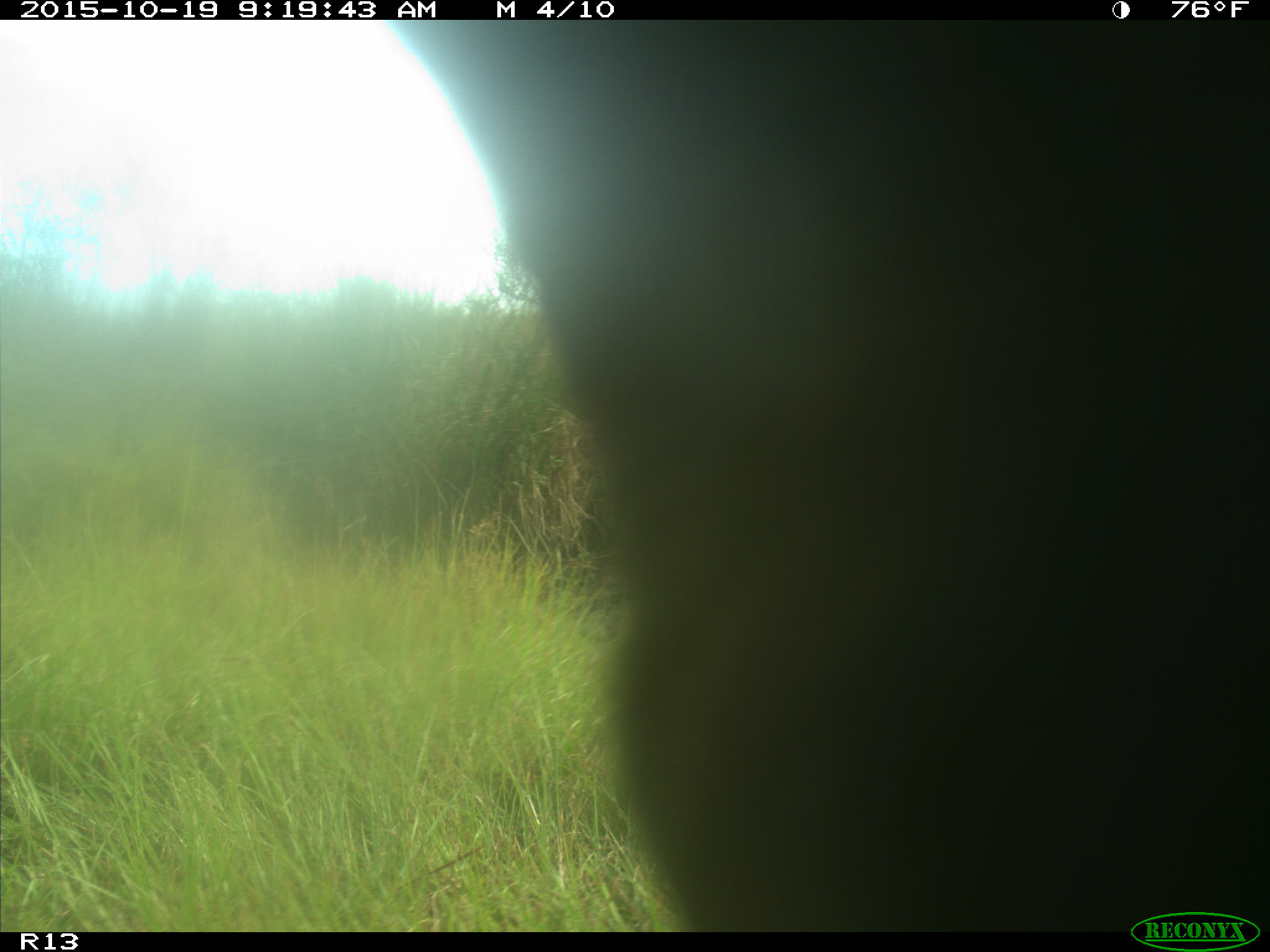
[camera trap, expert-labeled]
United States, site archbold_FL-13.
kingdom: Animalia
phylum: Chordata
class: Mammalia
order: Artiodactyla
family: Bovidae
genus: Bos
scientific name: Bos taurus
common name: domestic cow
Bos taurus (domestic cow).